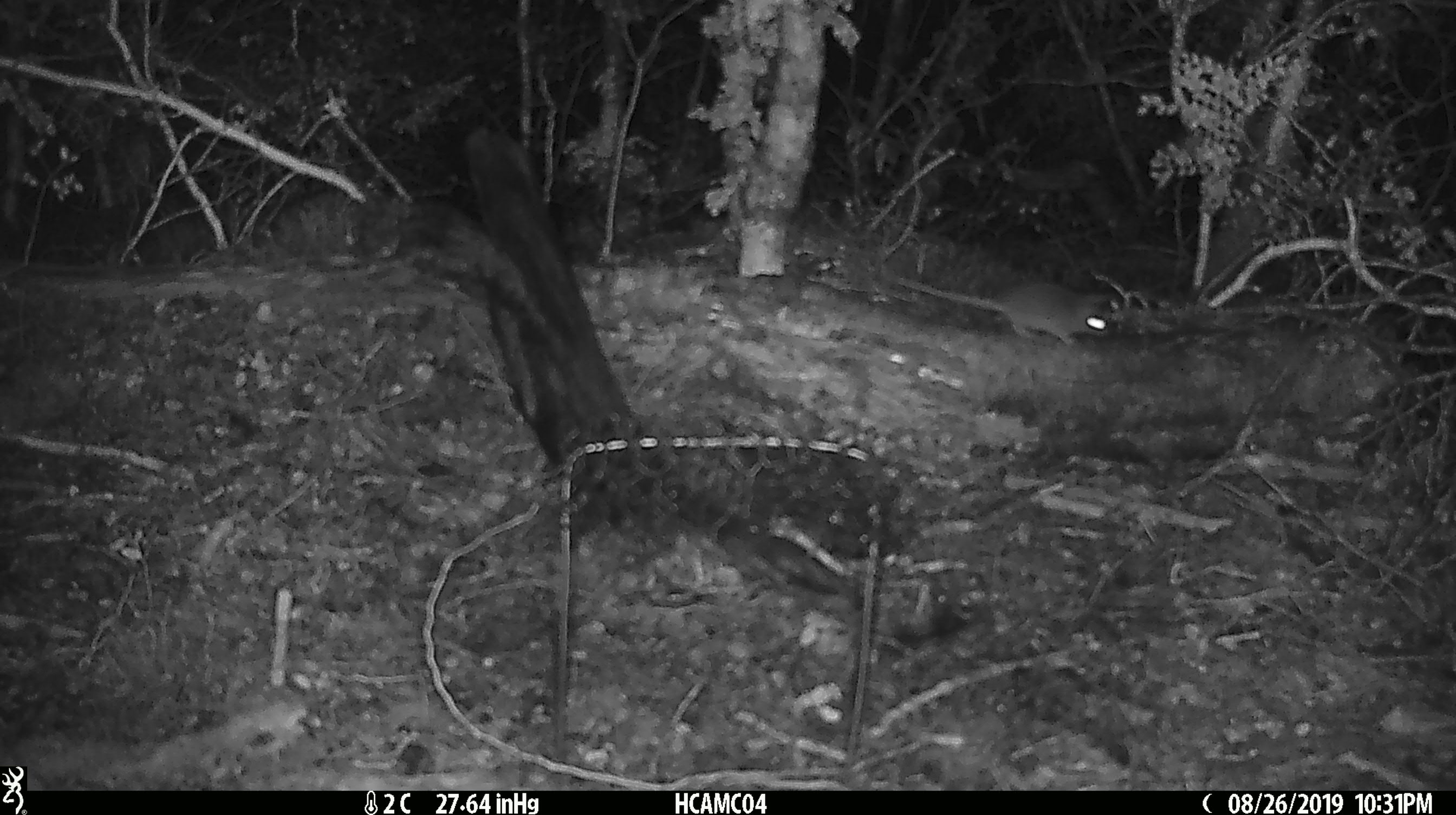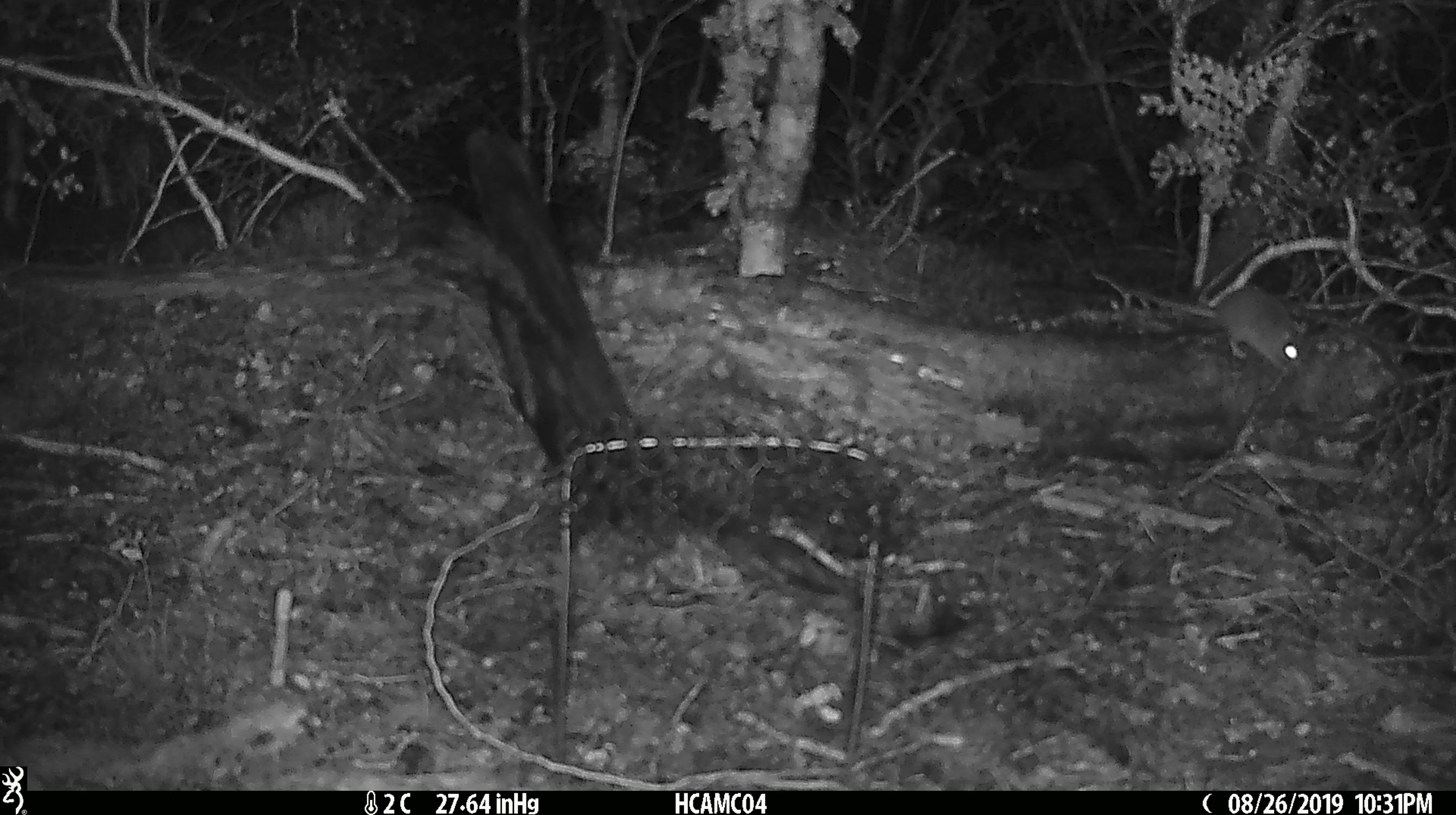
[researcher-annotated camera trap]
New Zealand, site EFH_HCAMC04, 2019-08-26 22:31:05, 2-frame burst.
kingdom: Animalia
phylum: Chordata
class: Mammalia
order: Rodentia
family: Muridae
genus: Mus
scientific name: Mus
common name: mouse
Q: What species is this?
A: Mouse (Mus).